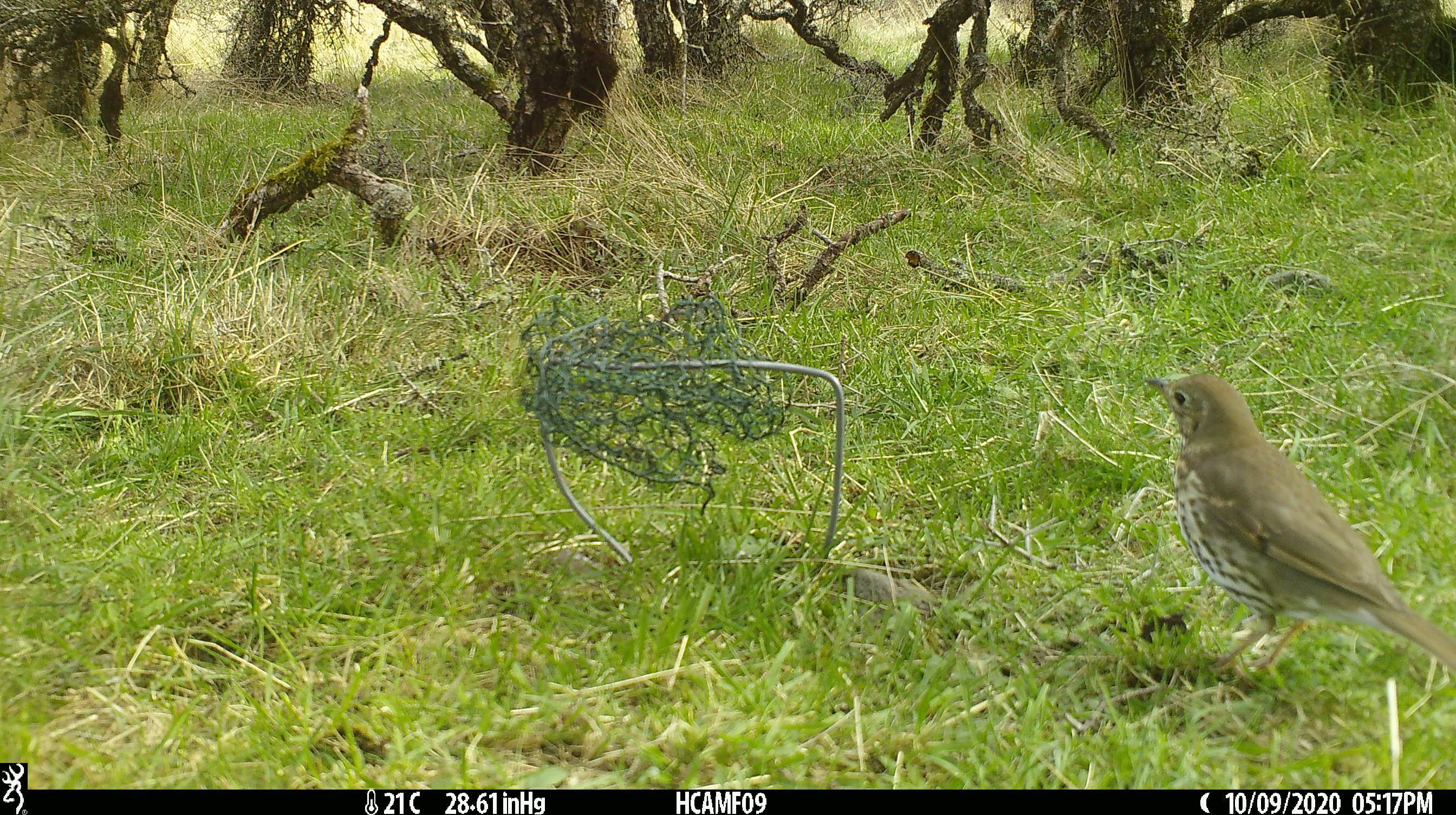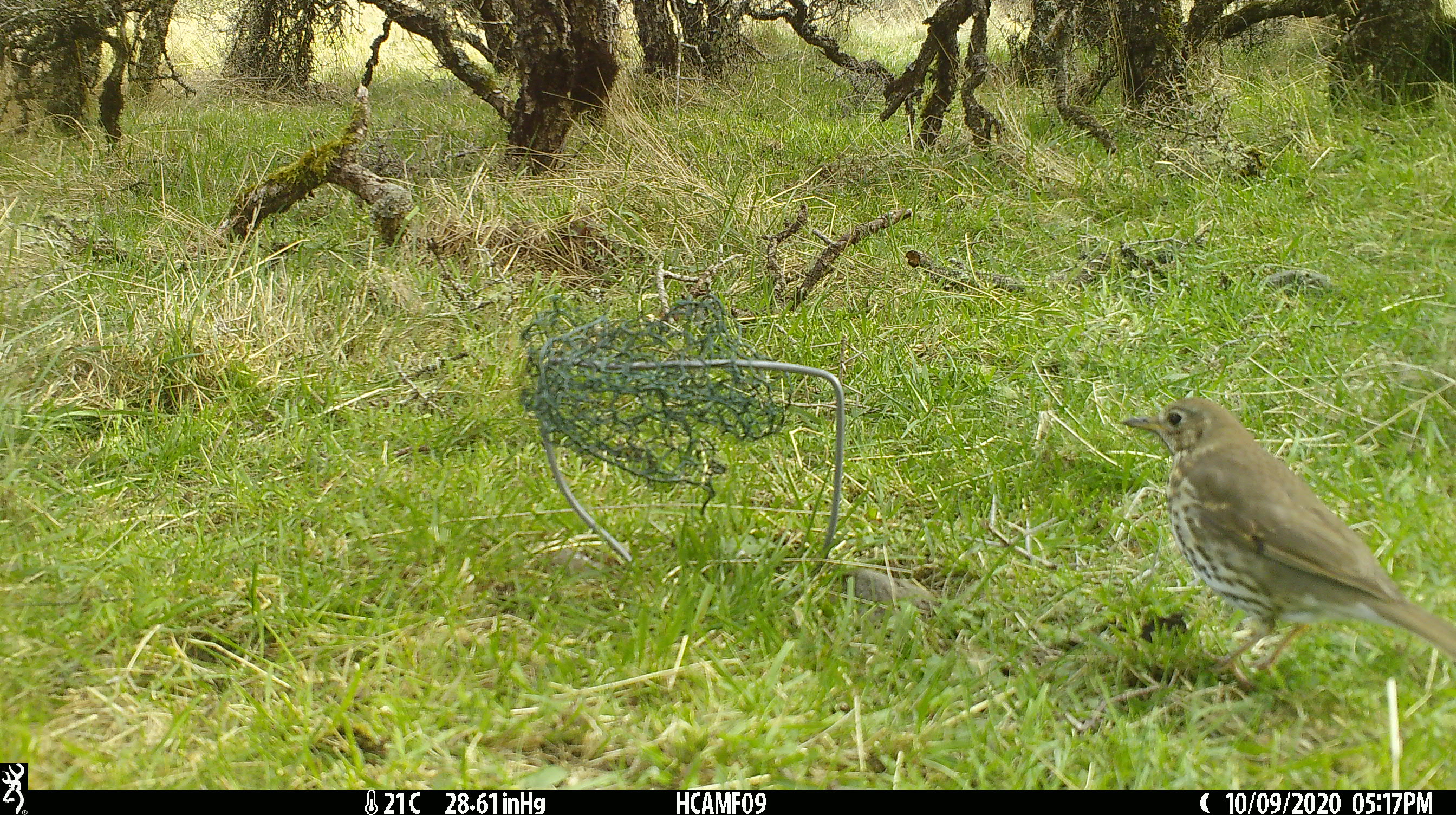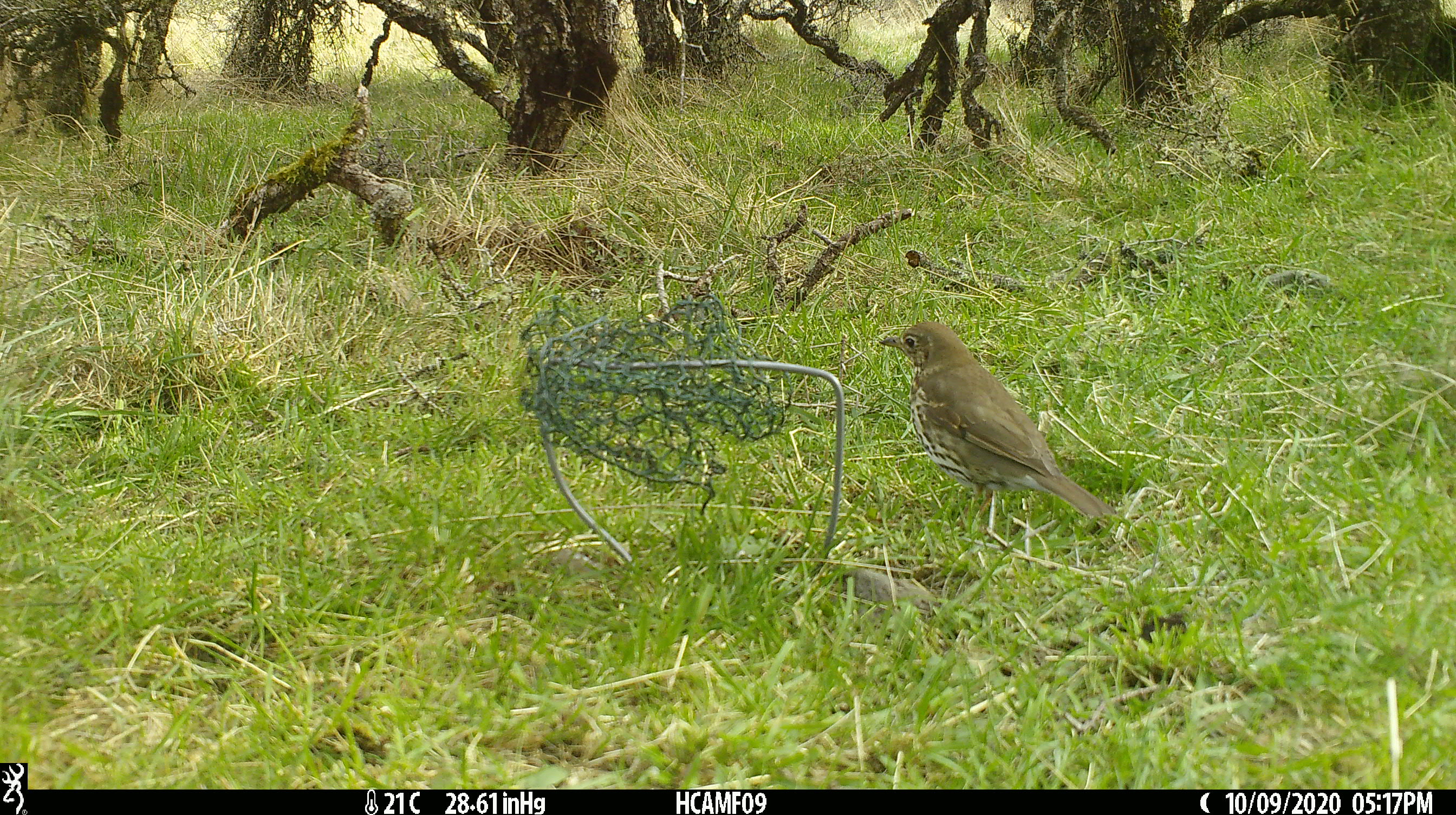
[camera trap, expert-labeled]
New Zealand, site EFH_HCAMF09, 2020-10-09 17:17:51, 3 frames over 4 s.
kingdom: Animalia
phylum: Chordata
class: Aves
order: Passeriformes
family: Turdidae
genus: Turdus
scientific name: Turdus philomelos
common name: song thrush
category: thrush